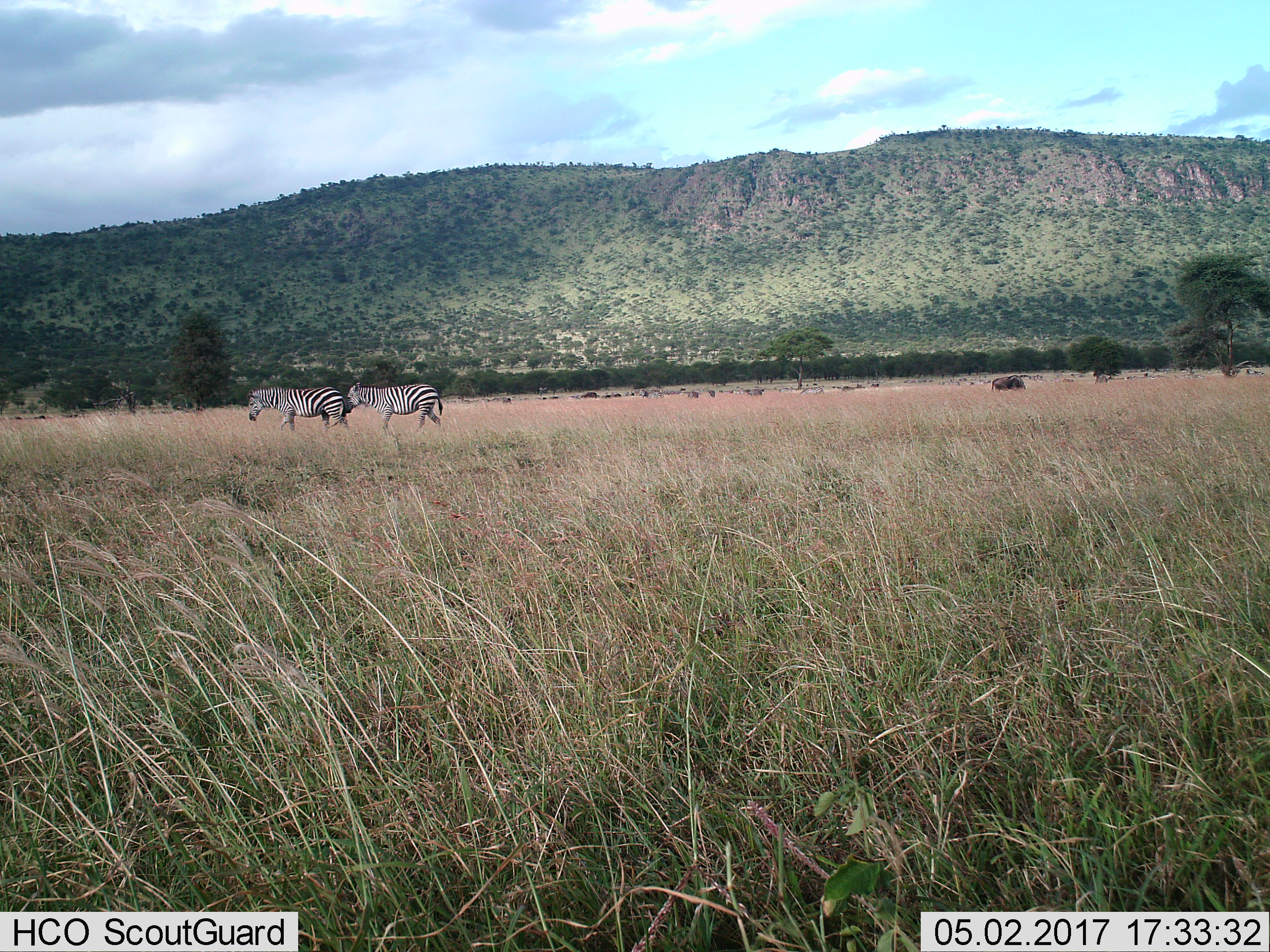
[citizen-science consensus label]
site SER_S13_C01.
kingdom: Animalia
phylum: Chordata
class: Mammalia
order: Artiodactyla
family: Bovidae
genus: Connochaetes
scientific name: Connochaetes taurinus taurinus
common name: blue wildebeest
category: wildebeestblue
Wildebeestblue (blue wildebeest) (Connochaetes taurinus taurinus), count 1. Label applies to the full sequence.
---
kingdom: Animalia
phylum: Chordata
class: Mammalia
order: Perissodactyla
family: Equidae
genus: Equus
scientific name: Equus quagga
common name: plains zebra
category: zebraplains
Zebraplains (plains zebra) (Equus quagga), count 2. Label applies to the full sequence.